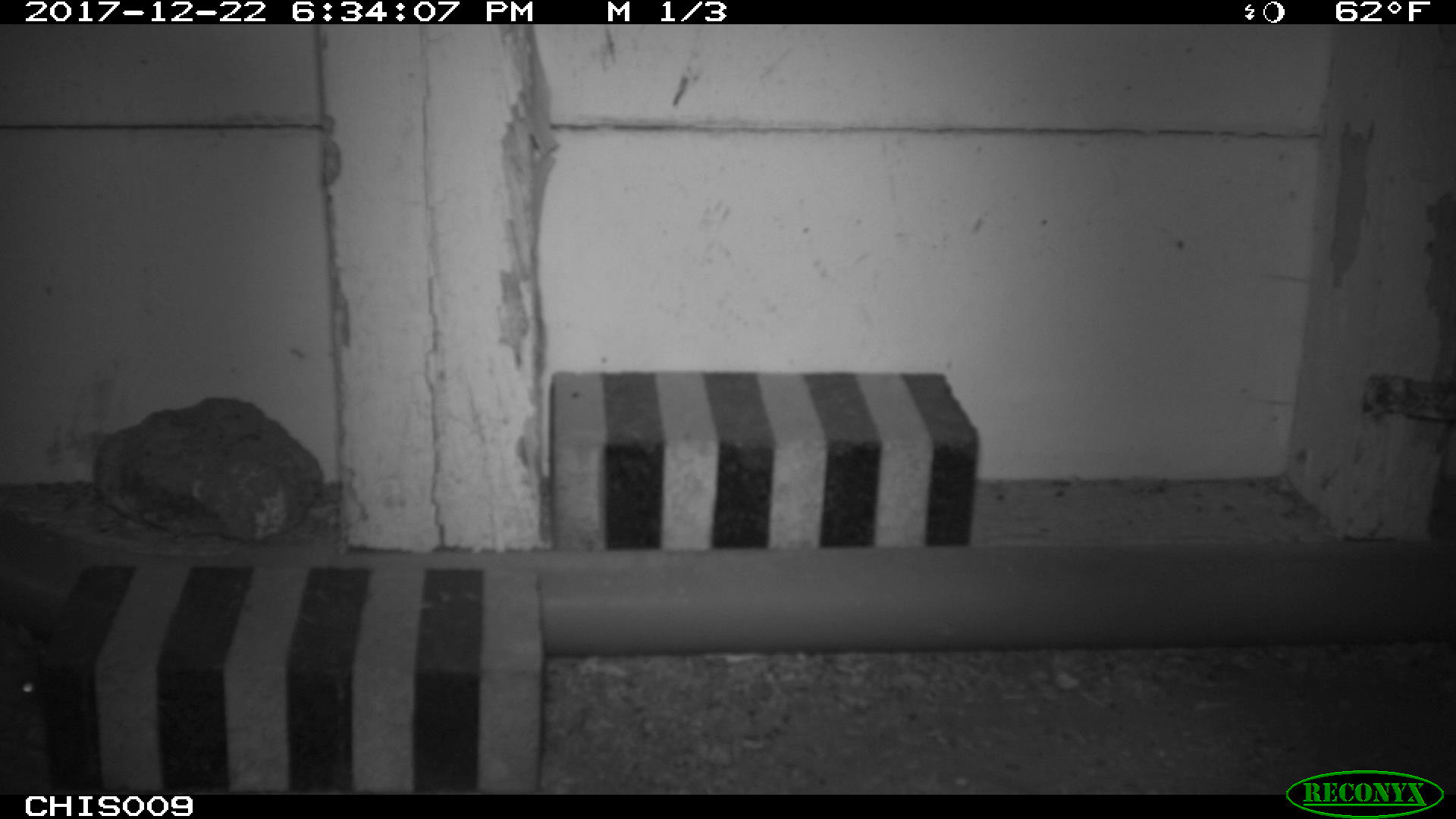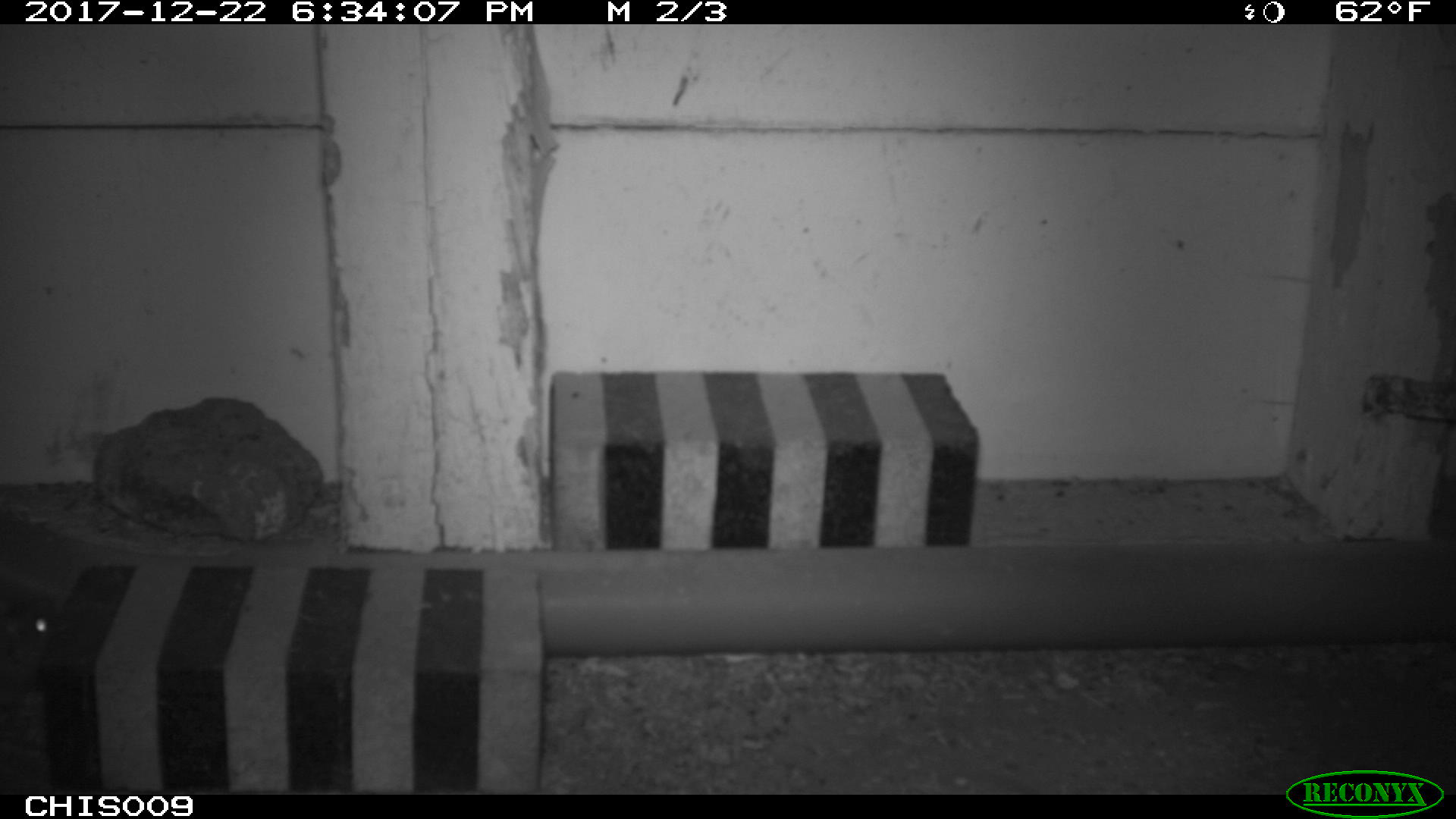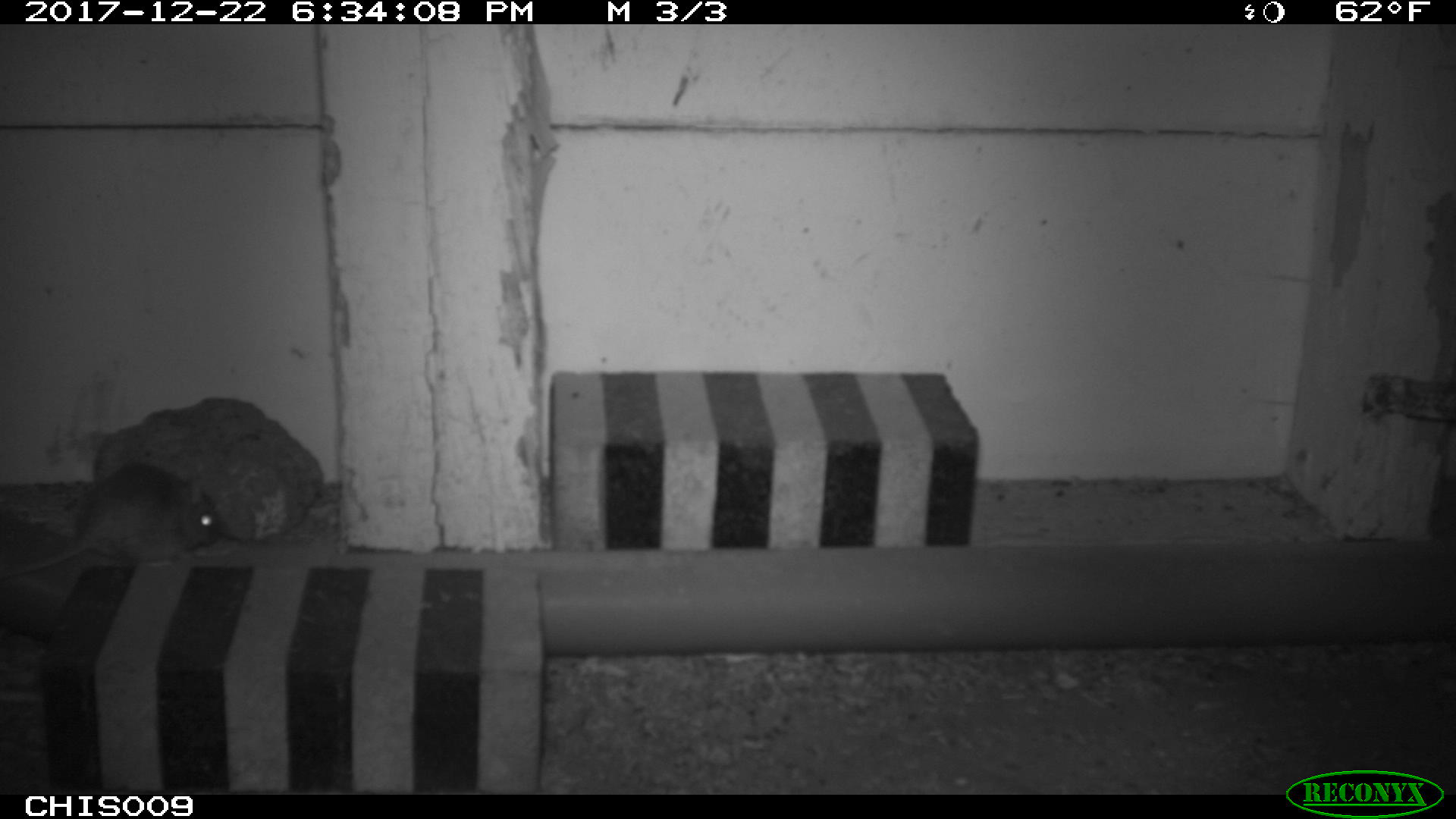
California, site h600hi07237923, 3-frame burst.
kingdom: Animalia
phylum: Chordata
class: Mammalia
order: Rodentia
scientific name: Rodentia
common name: rodent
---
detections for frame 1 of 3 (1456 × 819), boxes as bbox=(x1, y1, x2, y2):
rodent: bbox=(17, 676, 39, 704)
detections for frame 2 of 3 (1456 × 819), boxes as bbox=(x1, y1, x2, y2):
rodent: bbox=(32, 604, 60, 642)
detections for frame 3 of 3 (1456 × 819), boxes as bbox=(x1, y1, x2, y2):
rodent: bbox=(0, 463, 220, 579)